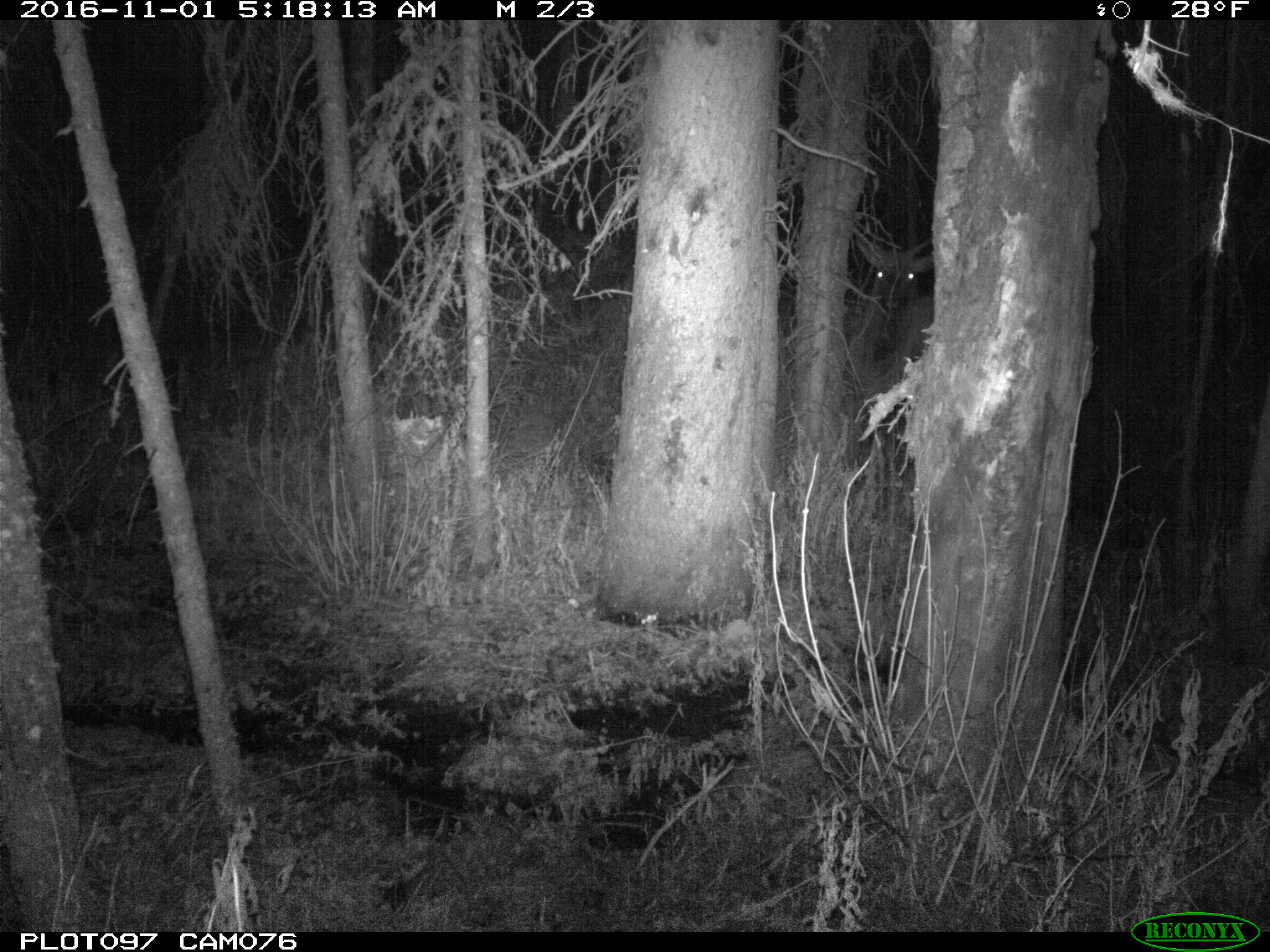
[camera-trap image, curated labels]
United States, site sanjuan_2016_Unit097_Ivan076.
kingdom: Animalia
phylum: Chordata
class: Mammalia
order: Artiodactyla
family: Cervidae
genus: Cervus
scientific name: Cervus elaphus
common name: red deer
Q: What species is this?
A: Cervus elaphus (red deer).